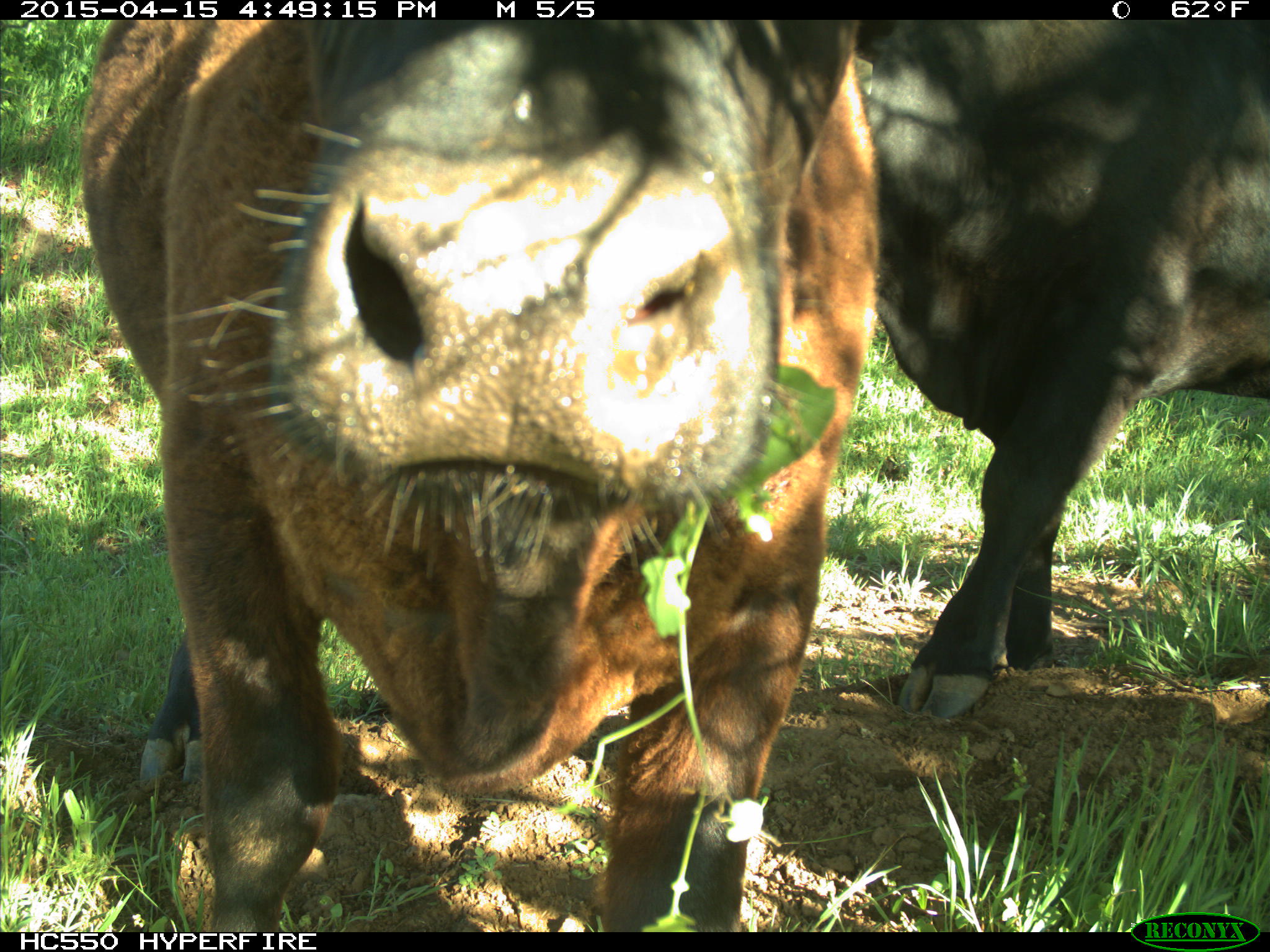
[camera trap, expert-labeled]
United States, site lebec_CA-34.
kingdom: Animalia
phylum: Chordata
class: Mammalia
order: Artiodactyla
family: Bovidae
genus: Bos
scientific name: Bos taurus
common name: domestic cow